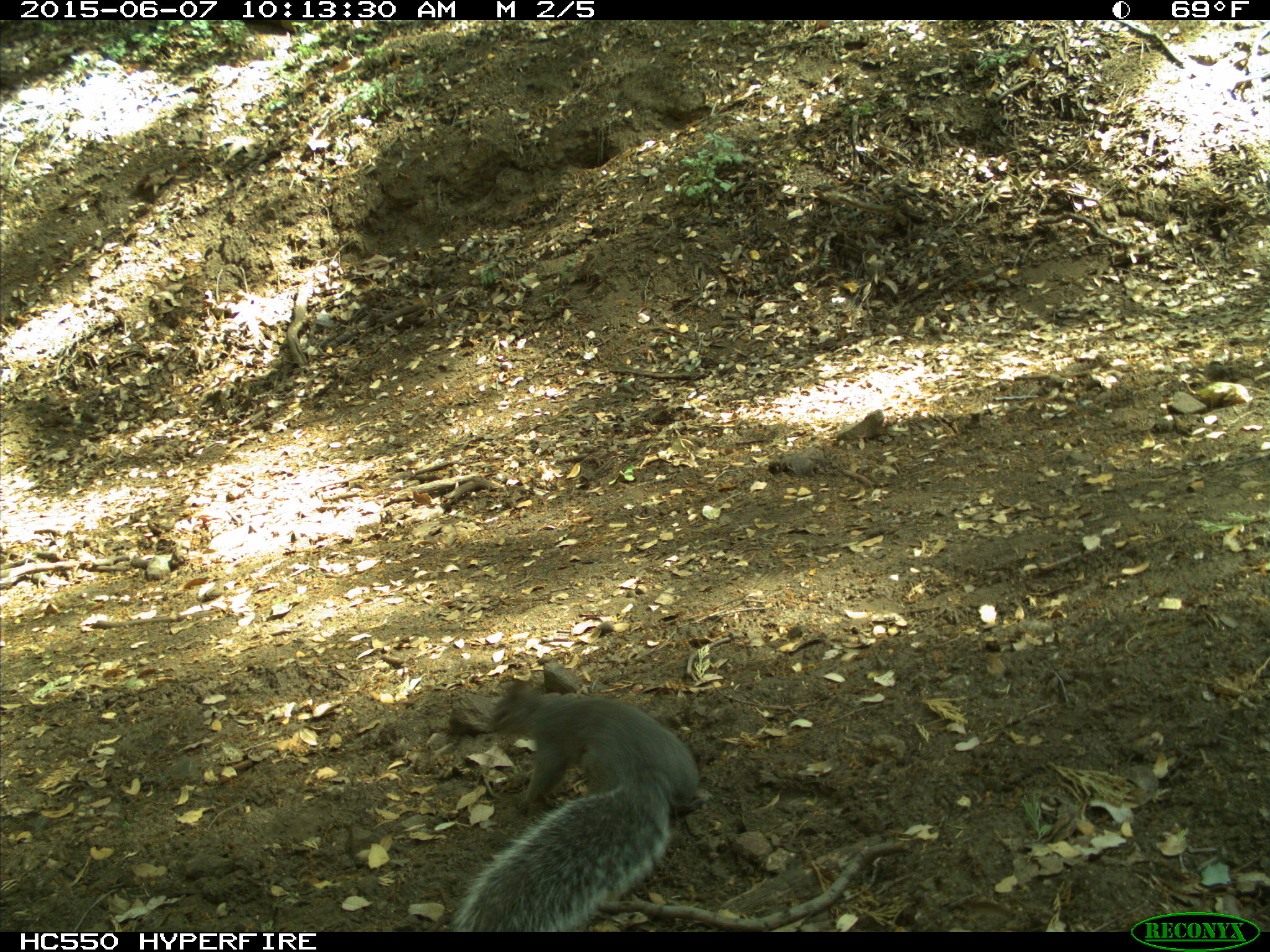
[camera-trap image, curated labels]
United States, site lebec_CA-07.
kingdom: Animalia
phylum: Chordata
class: Mammalia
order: Rodentia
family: Sciuridae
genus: Sciurus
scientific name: Sciurus carolinensis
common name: eastern gray squirrel